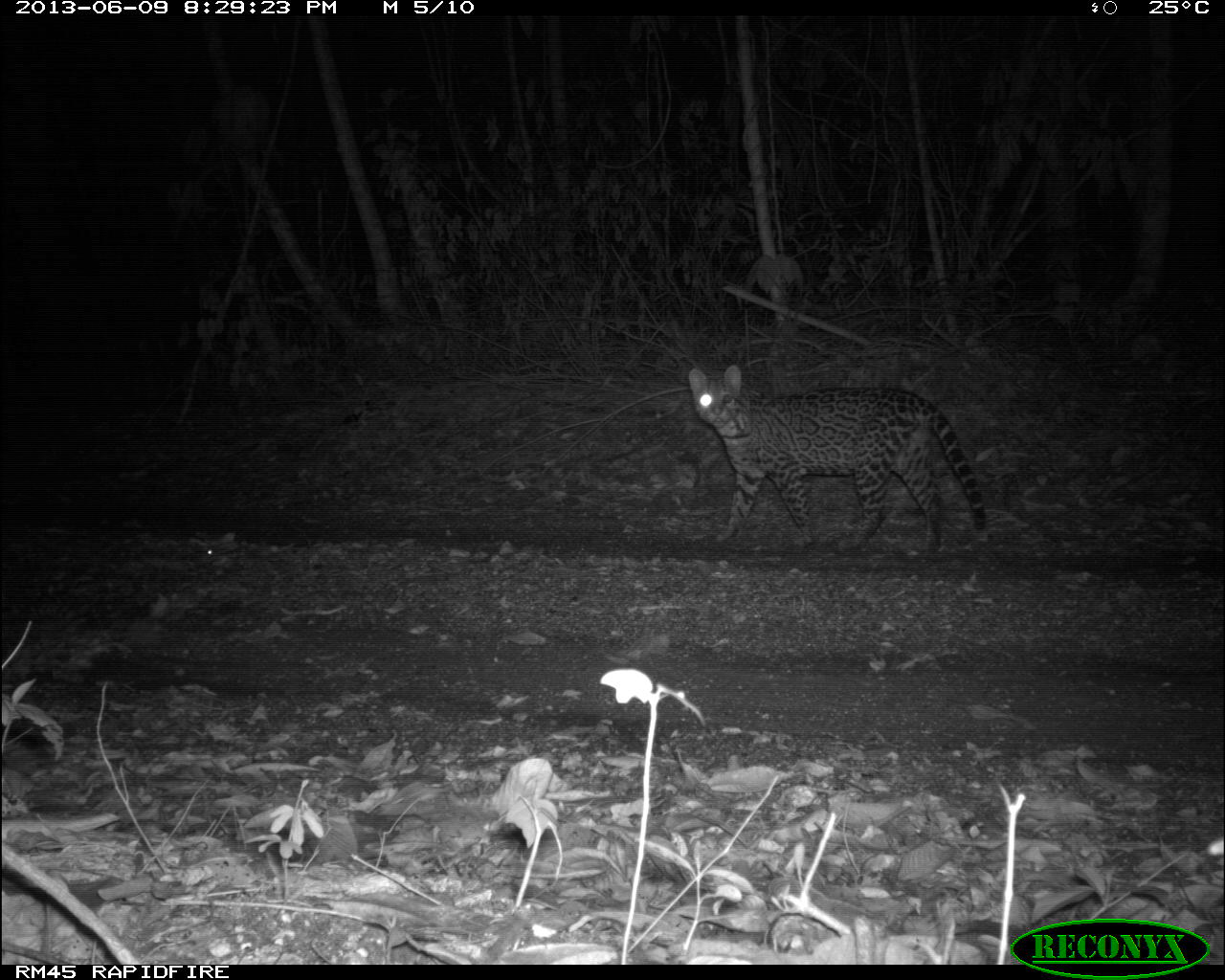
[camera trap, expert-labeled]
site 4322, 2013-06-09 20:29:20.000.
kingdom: Animalia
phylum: Chordata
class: Mammalia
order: Carnivora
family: Felidae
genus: Leopardus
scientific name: Leopardus pardalis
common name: ocelot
Leopardus pardalis (ocelot), count 1, sex male.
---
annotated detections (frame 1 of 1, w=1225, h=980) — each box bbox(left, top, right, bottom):
leopardus pardalis: bbox(688, 363, 987, 555)